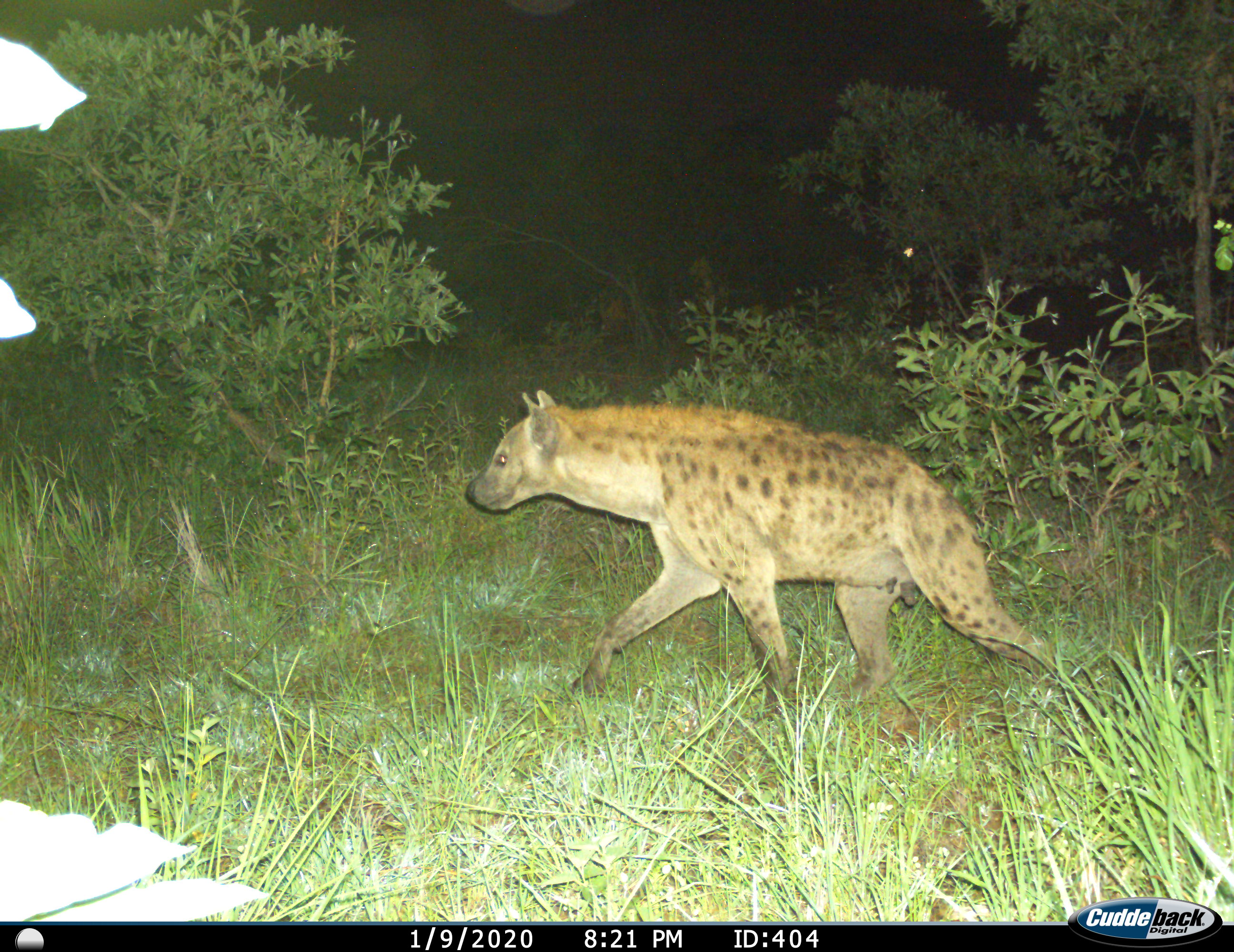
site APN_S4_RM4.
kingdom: Animalia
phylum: Chordata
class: Mammalia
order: Carnivora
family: Hyaenidae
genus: Crocuta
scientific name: Crocuta crocuta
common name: spotted hyena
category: hyenaspotted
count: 1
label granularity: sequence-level